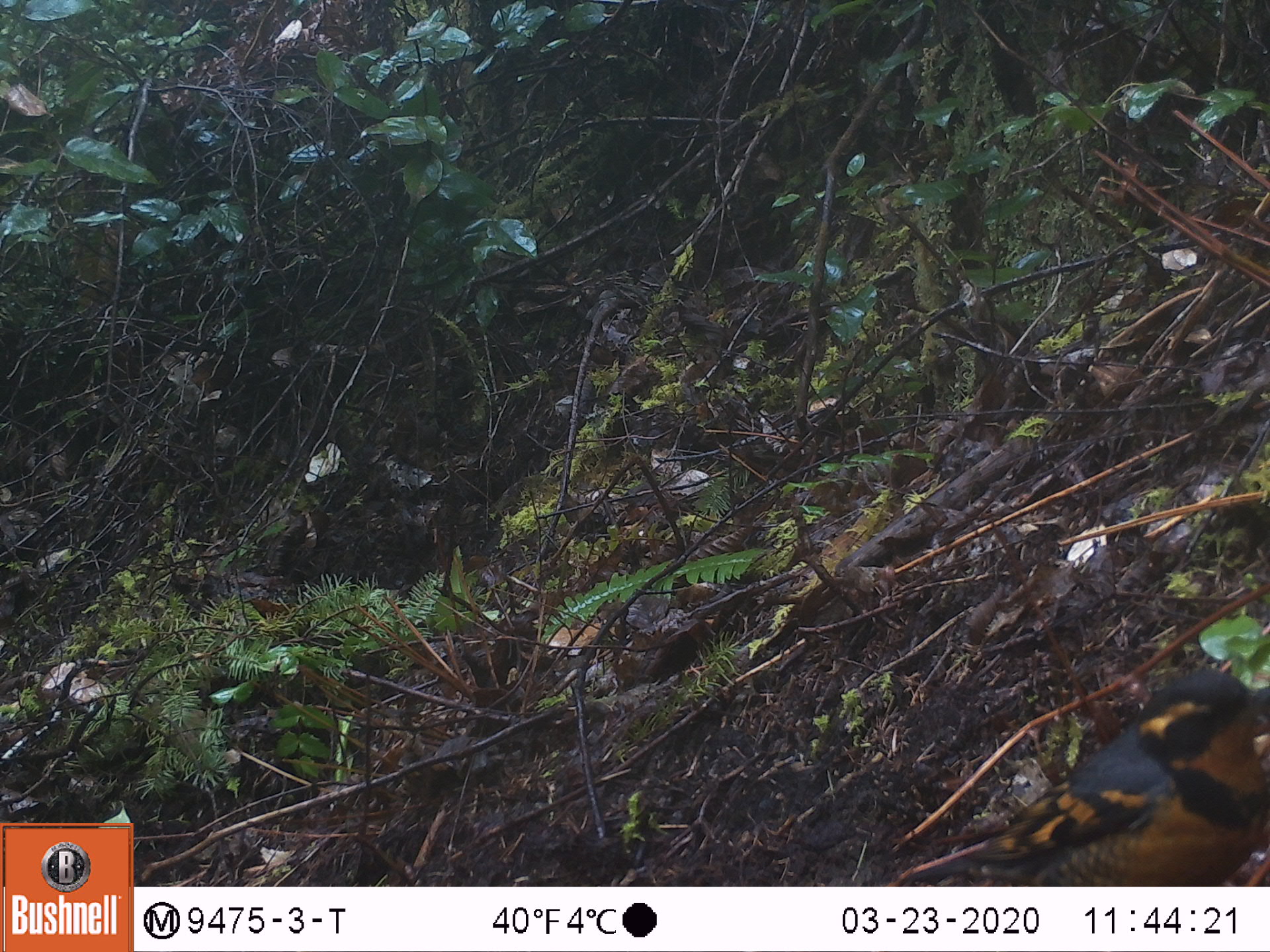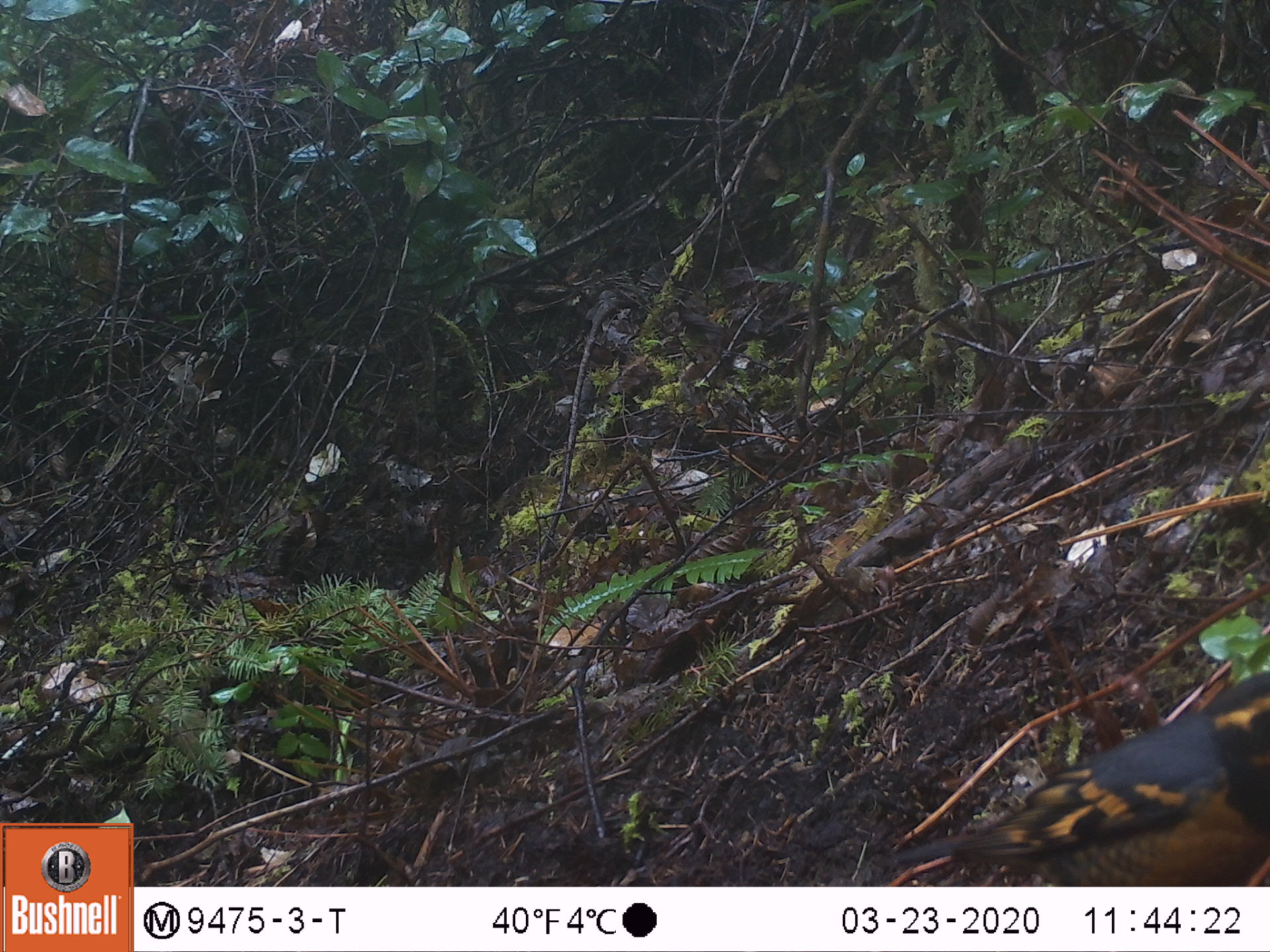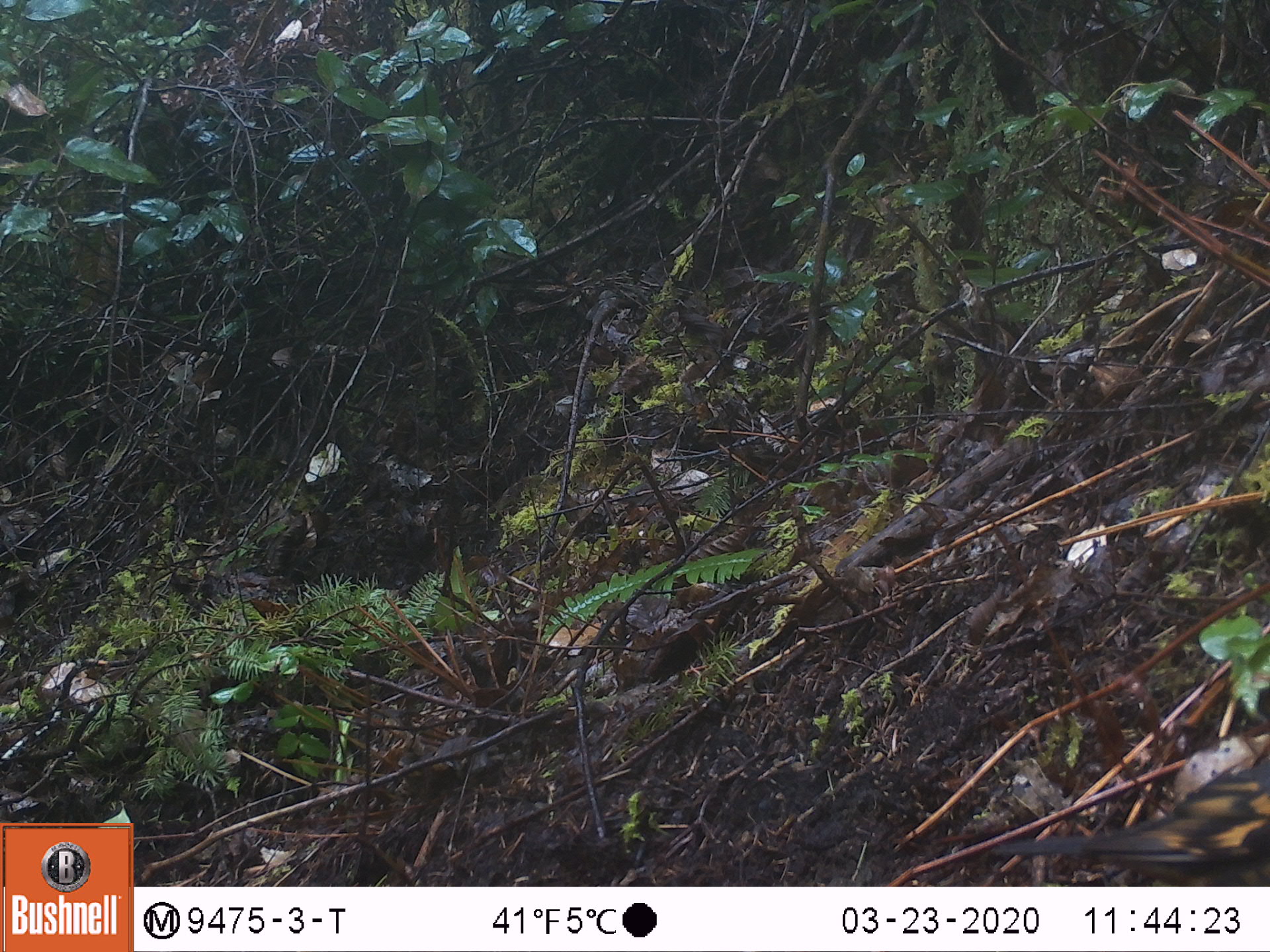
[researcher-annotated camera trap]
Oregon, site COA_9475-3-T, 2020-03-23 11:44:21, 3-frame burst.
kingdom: Animalia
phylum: Chordata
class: Aves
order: Passeriformes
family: Turdidae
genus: Ixoreus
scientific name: Ixoreus naevius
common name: varied thrush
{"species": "varied thrush (Ixoreus naevius)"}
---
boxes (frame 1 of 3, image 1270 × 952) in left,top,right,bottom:
varied thrush: 950,671,1263,886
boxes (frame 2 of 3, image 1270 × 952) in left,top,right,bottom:
varied thrush: 899,680,1263,882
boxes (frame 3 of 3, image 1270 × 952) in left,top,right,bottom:
varied thrush: 987,763,1263,875